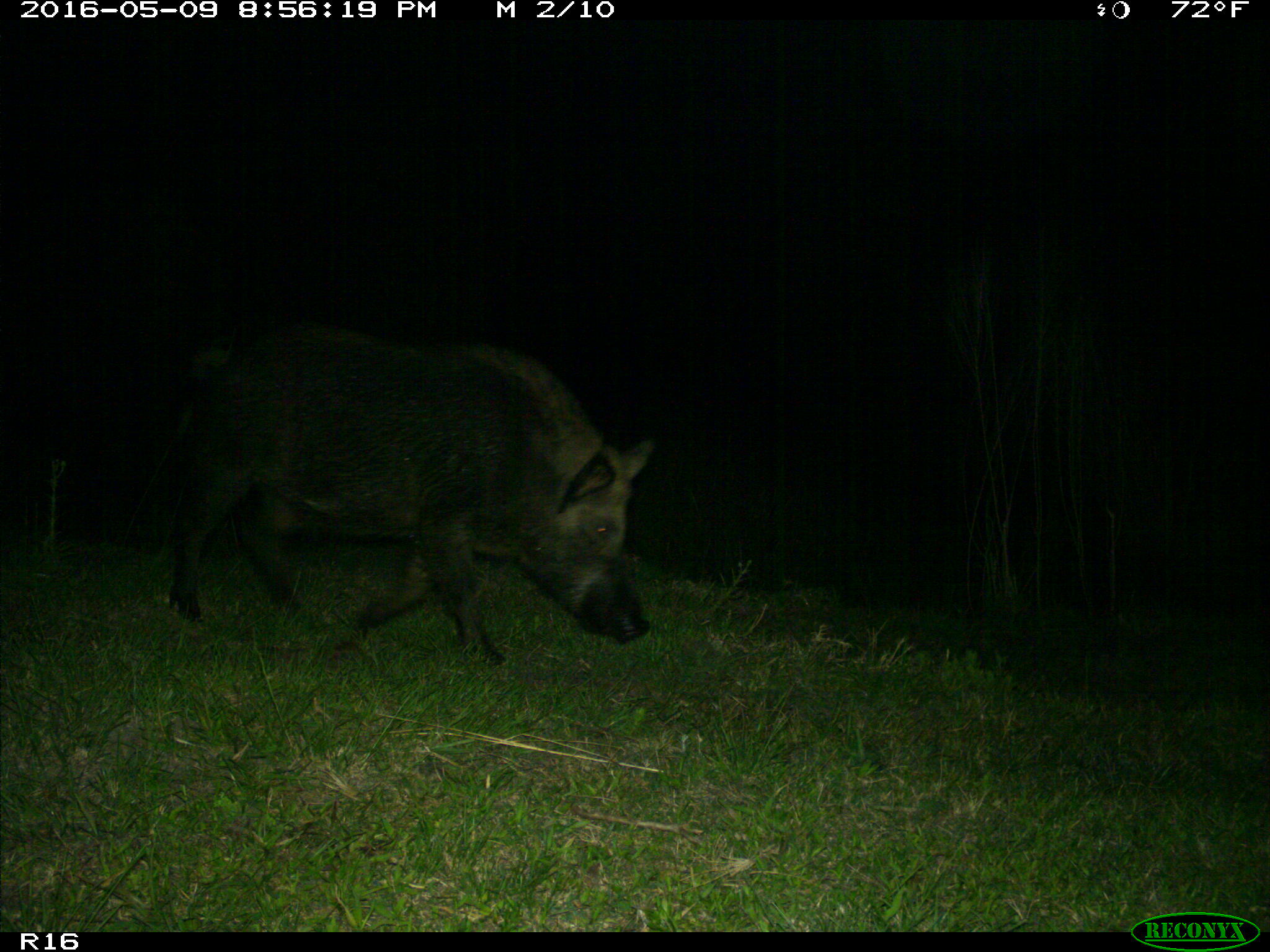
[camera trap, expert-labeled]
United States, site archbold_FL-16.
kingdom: Animalia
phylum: Chordata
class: Mammalia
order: Artiodactyla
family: Suidae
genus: Sus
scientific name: Sus scrofa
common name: wild boar